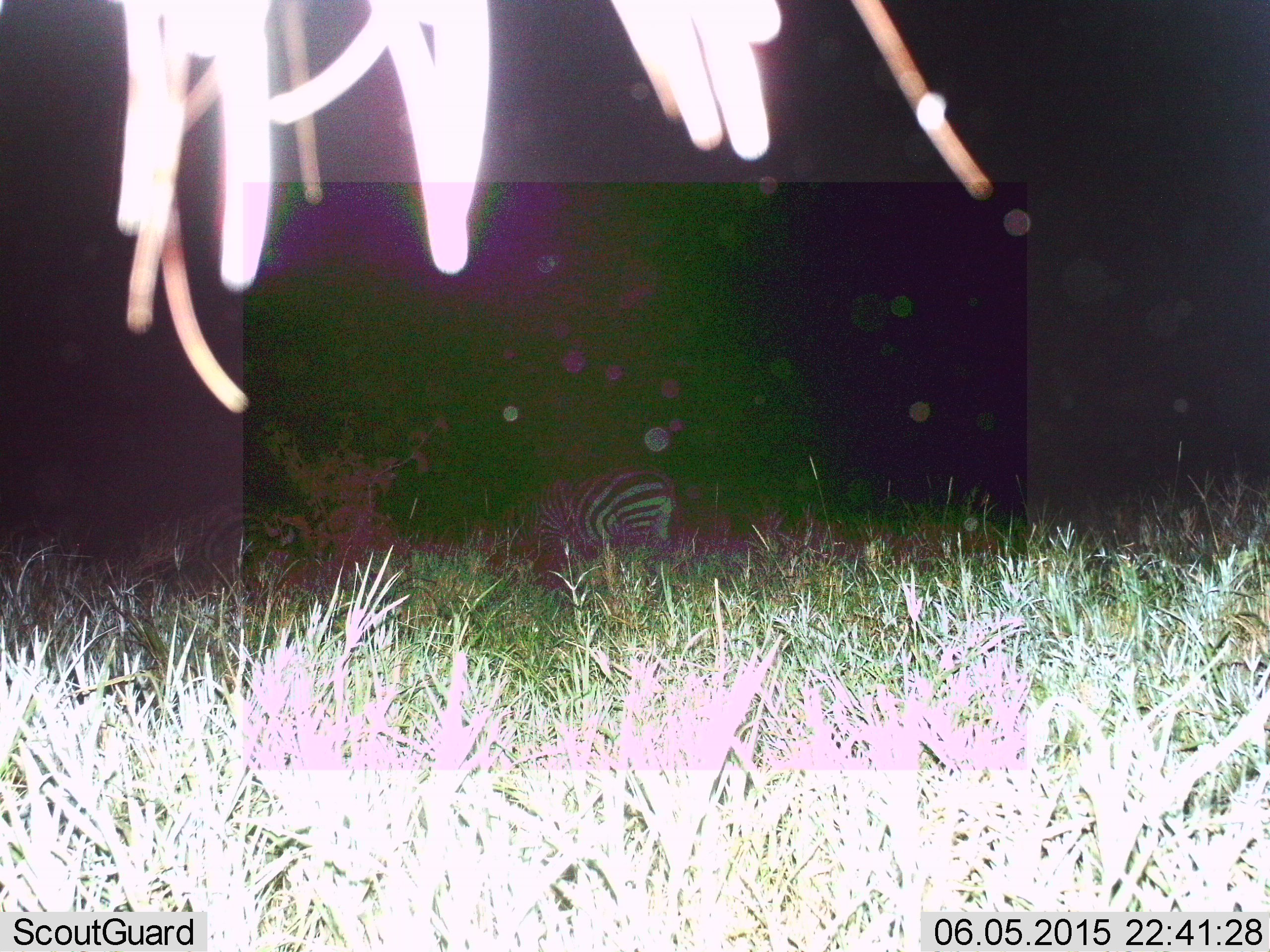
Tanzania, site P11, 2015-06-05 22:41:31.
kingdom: Animalia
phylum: Chordata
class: Mammalia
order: Perissodactyla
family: Equidae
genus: Equus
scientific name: Equus quagga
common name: plains zebra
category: zebra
Zebra (plains zebra) (Equus quagga), count 2. Behavior (volunteer vote fractions): standing 70%, resting 10%, moving 10%, interacting 0%. Young present (vote fraction): 0%. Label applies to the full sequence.